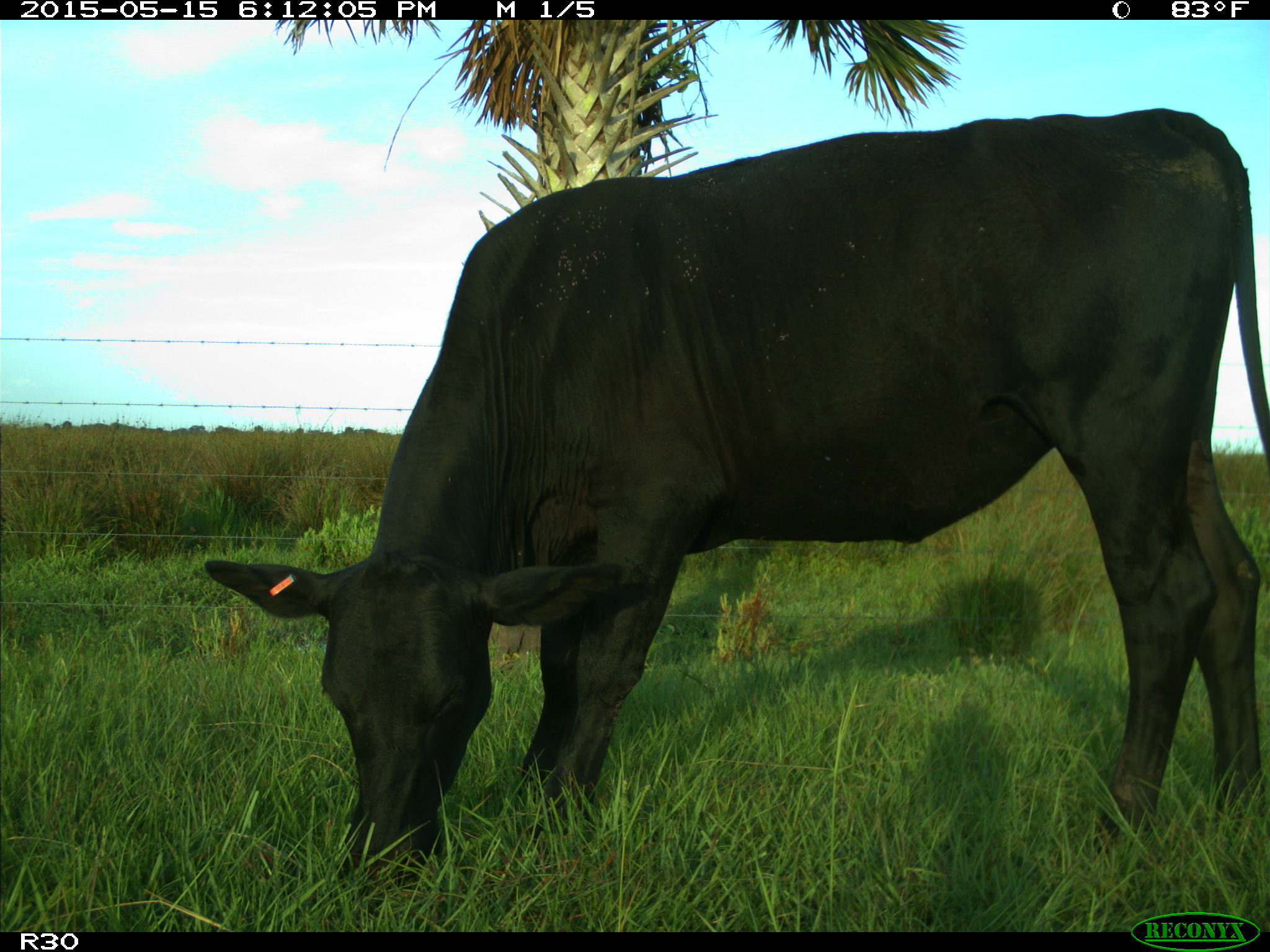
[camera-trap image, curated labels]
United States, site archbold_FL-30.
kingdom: Animalia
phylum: Chordata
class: Mammalia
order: Artiodactyla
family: Bovidae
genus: Bos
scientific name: Bos taurus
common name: domestic cow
Bos taurus (domestic cow).